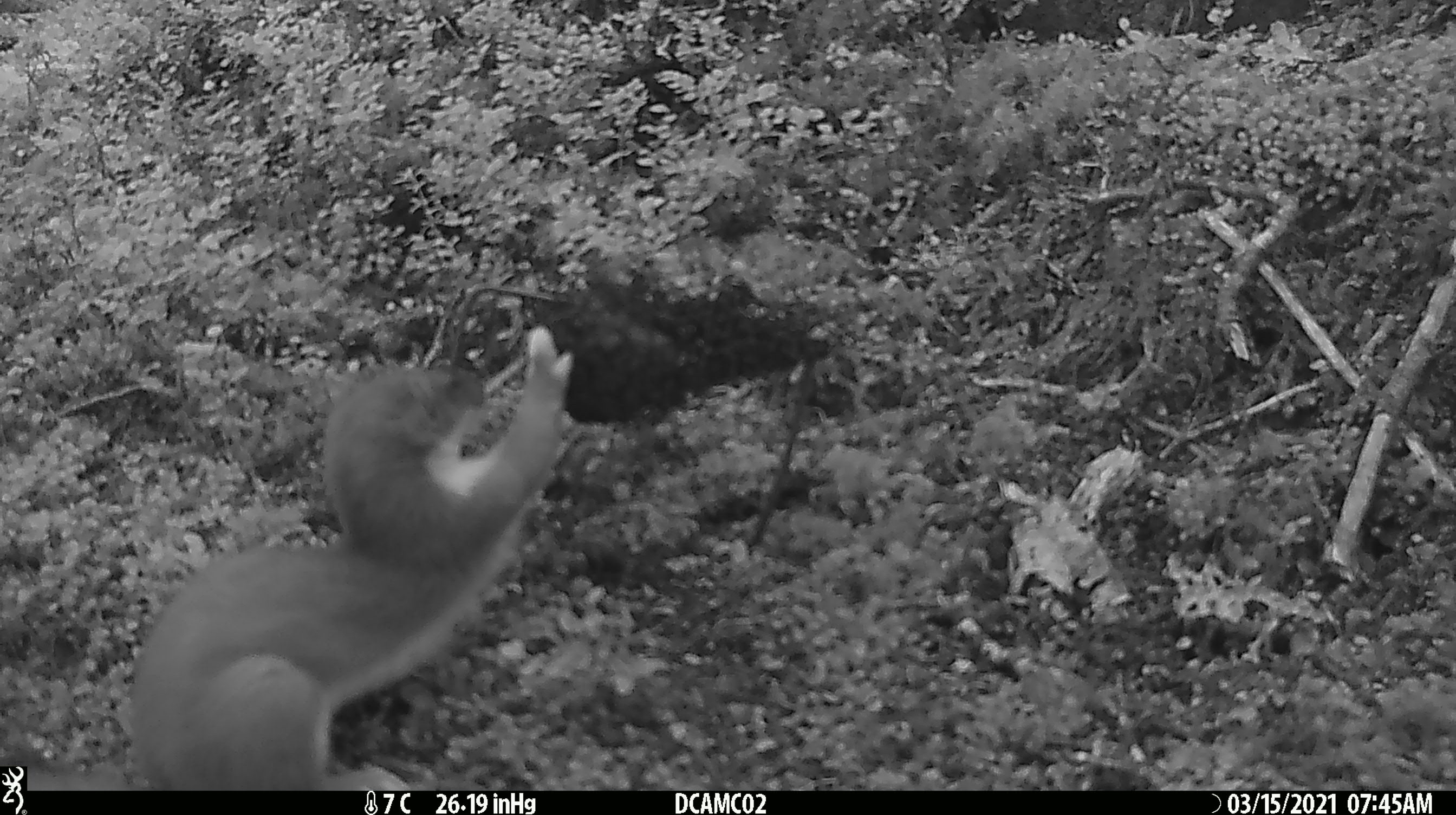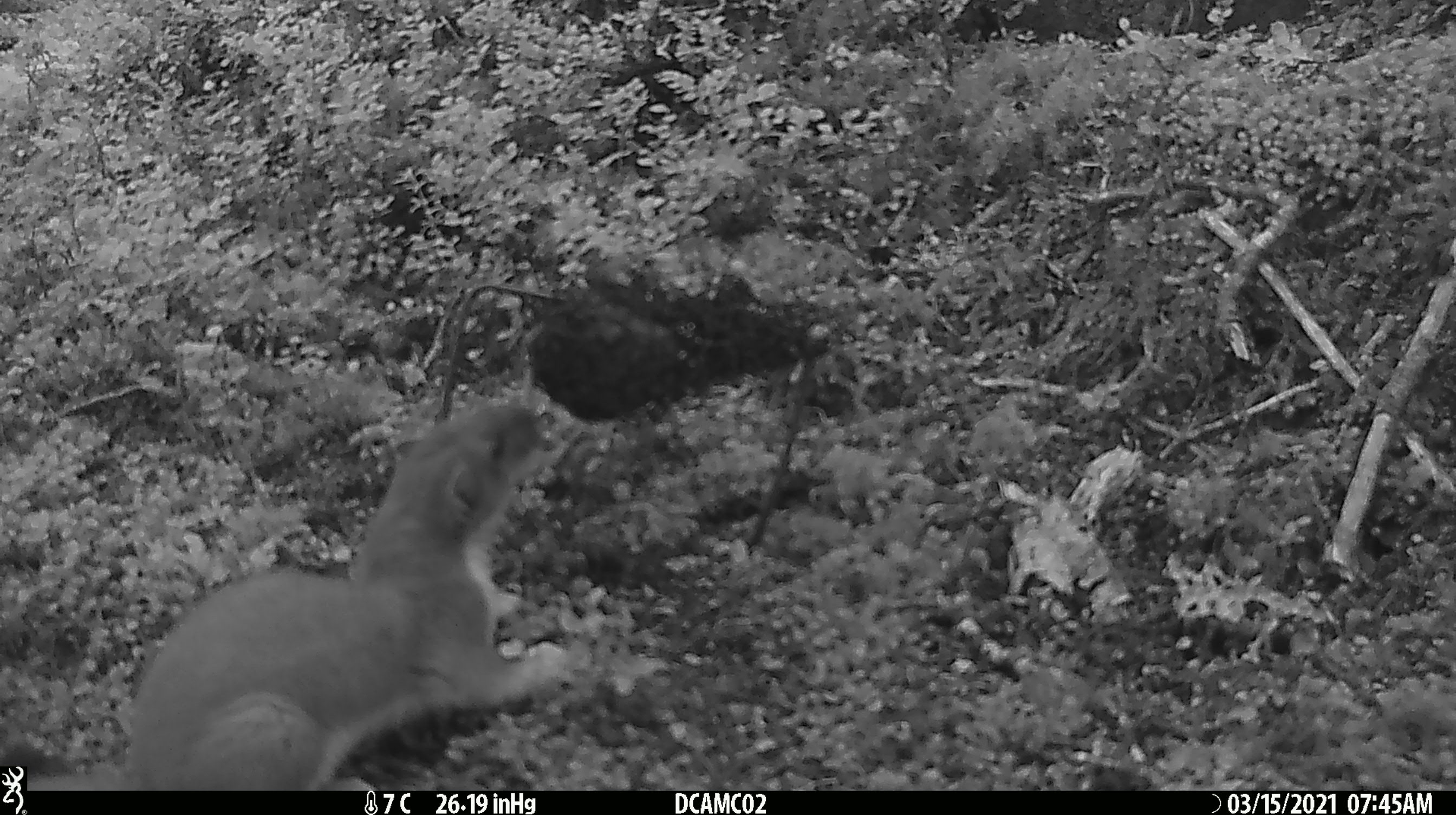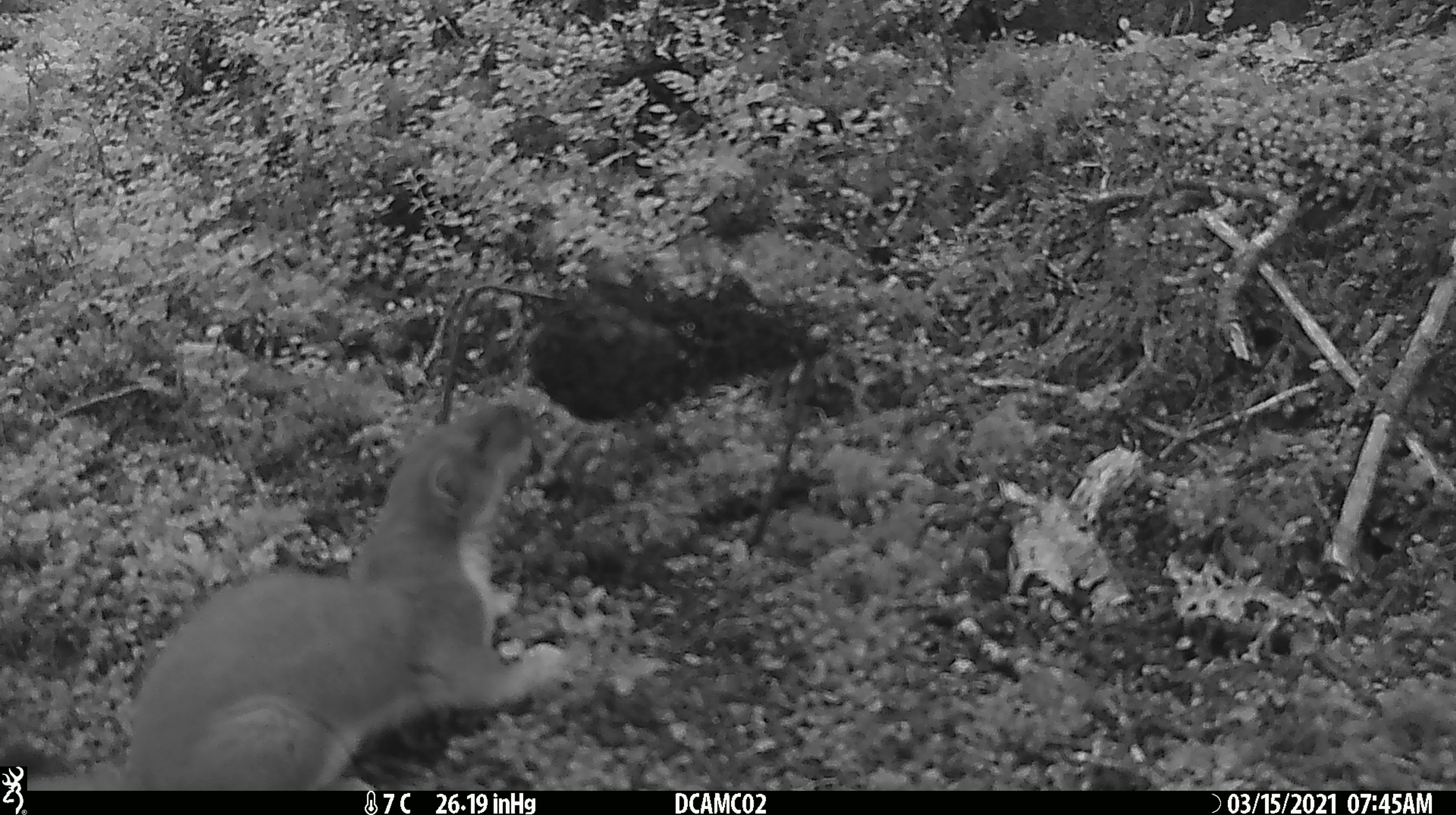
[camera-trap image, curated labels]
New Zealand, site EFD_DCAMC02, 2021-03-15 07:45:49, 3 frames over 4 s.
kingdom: Animalia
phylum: Chordata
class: Mammalia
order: Carnivora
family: Mustelidae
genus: Mustela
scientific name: Mustela erminea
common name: stoat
Stoat (Mustela erminea).